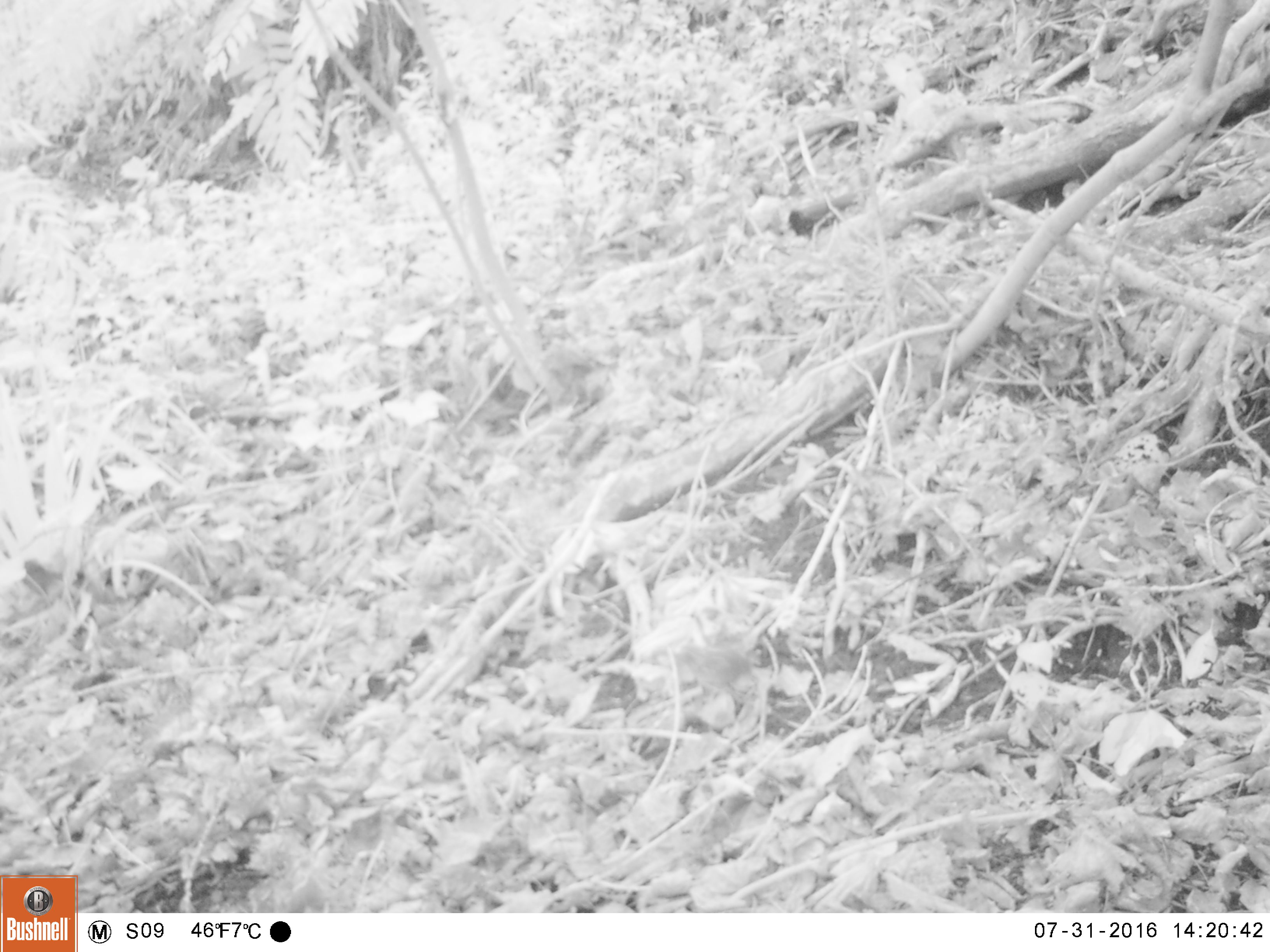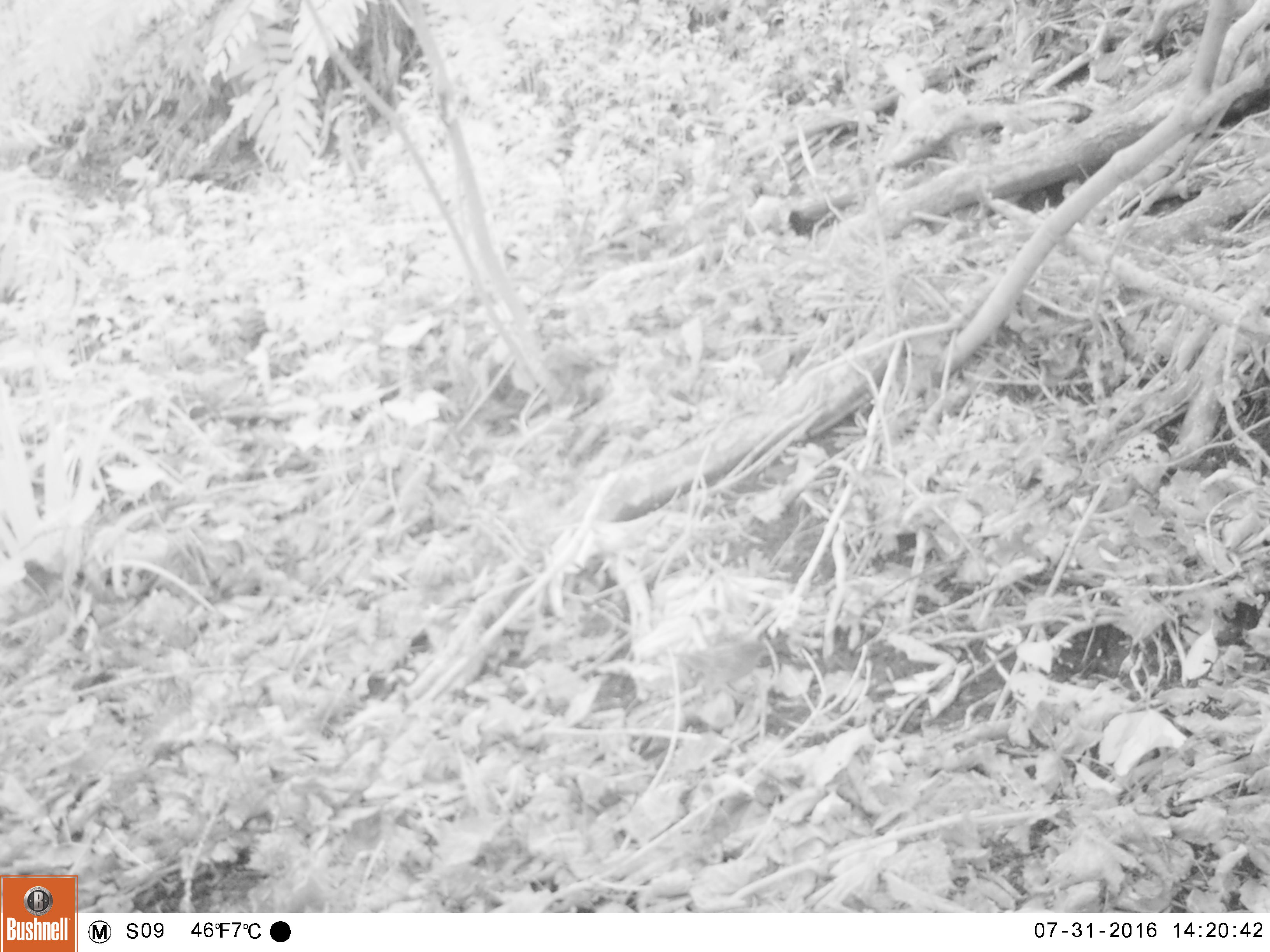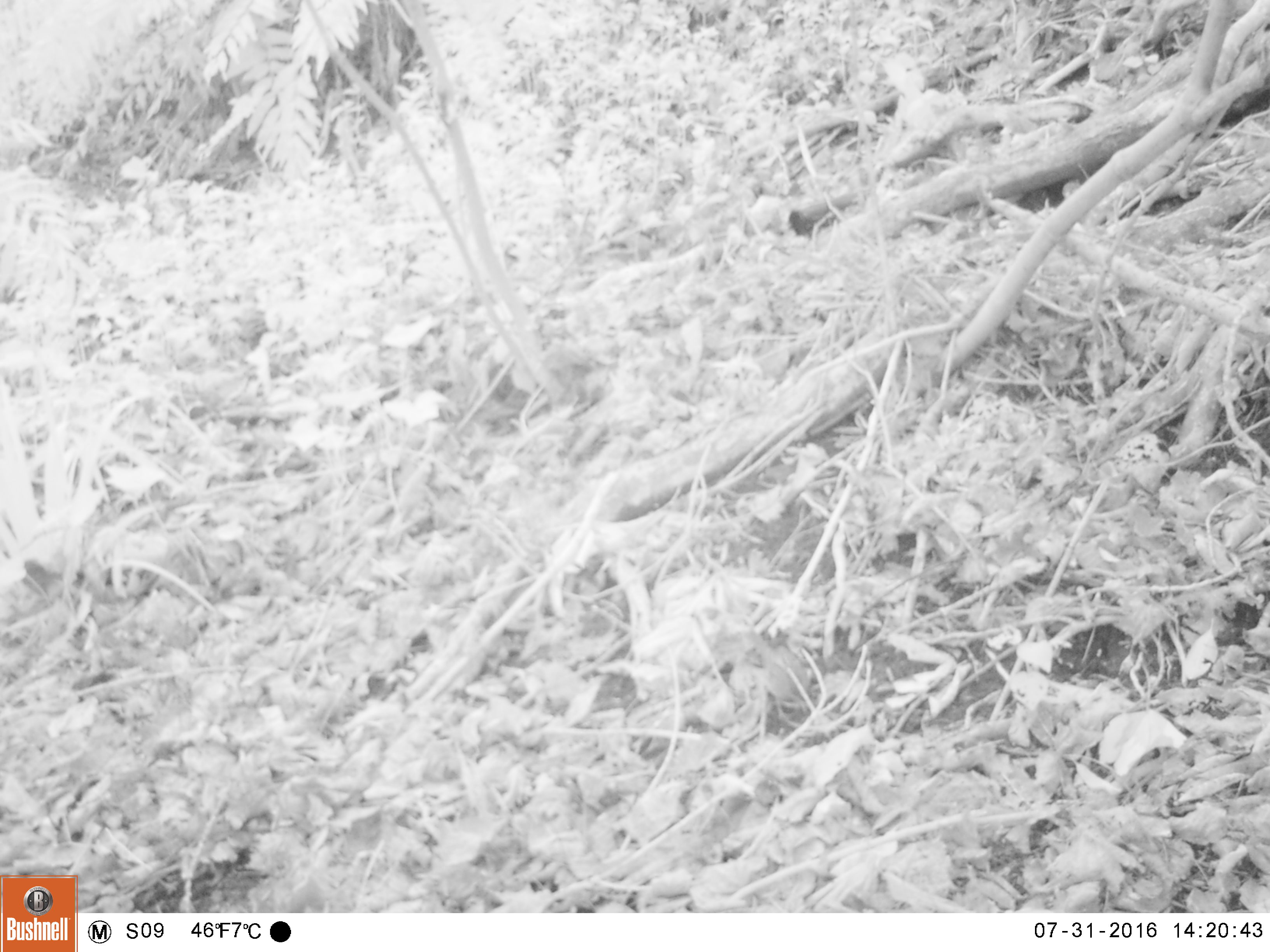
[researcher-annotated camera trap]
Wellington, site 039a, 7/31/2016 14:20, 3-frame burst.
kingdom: Animalia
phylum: Chordata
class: Aves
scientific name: Aves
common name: bird